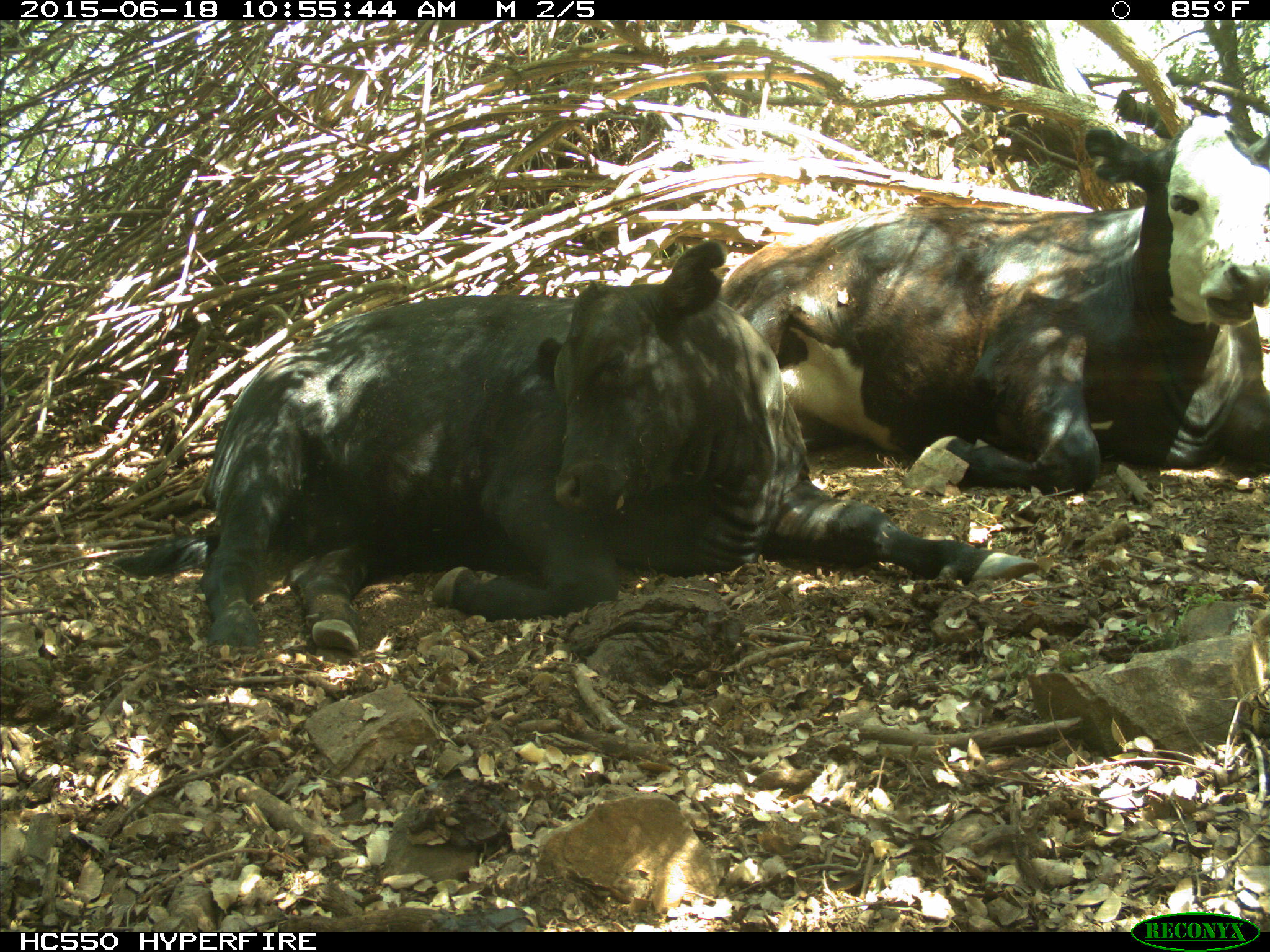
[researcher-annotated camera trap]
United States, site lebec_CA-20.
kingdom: Animalia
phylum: Chordata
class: Mammalia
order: Artiodactyla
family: Bovidae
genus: Bos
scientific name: Bos taurus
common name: domestic cow